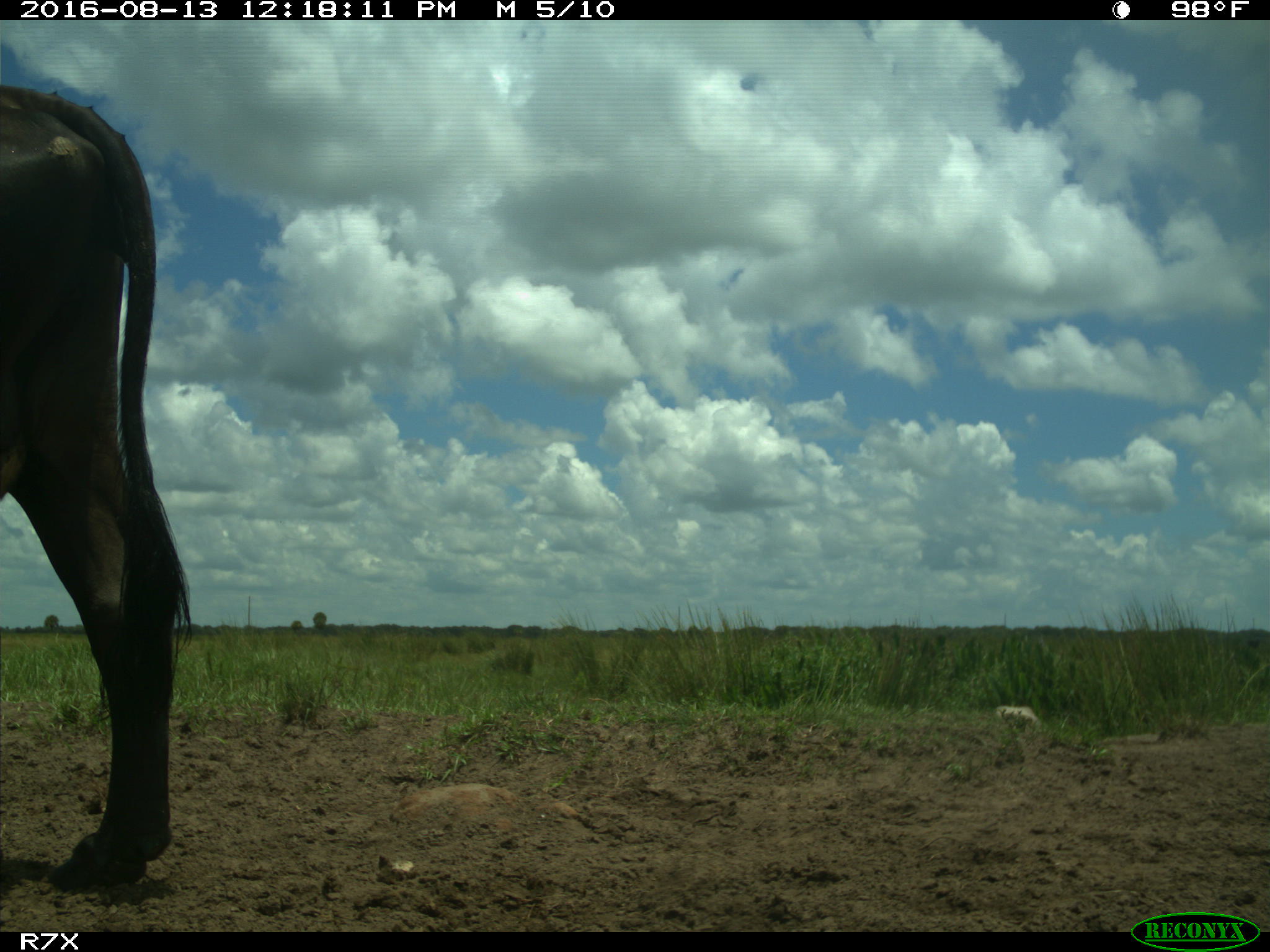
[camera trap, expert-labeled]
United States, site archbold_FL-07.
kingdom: Animalia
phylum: Chordata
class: Mammalia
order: Artiodactyla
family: Bovidae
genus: Bos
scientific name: Bos taurus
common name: domestic cow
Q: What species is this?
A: Bos taurus (domestic cow).